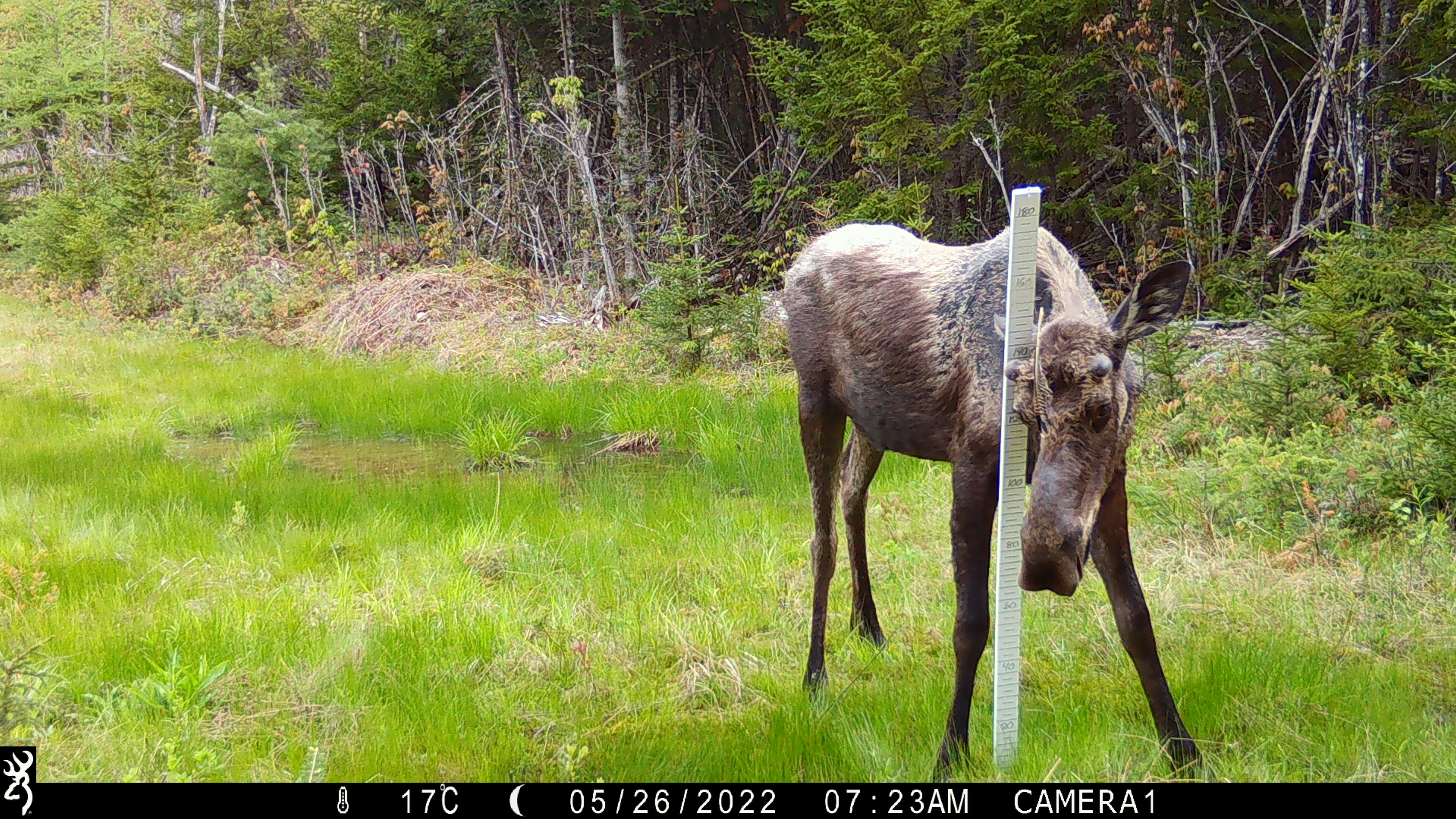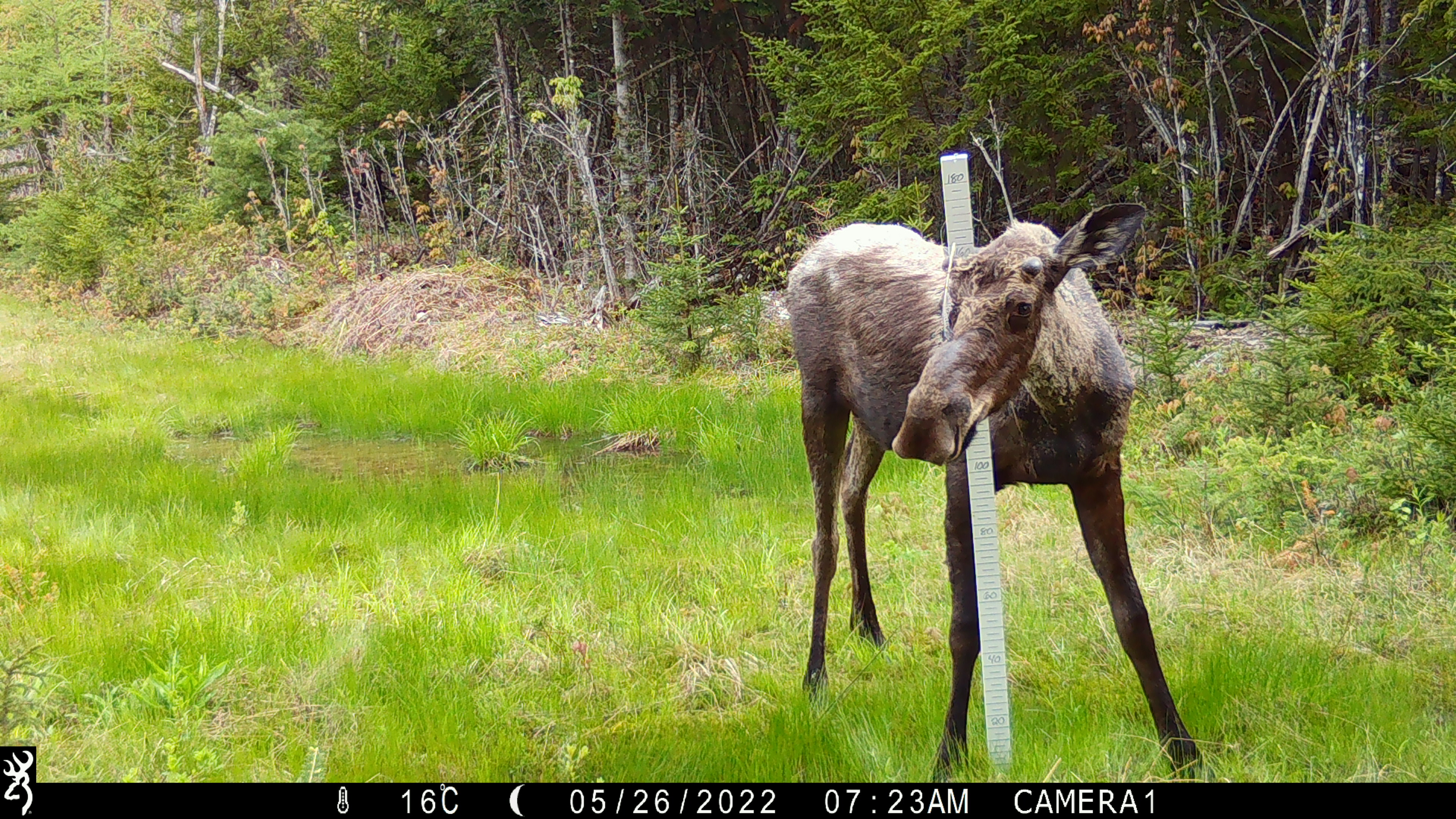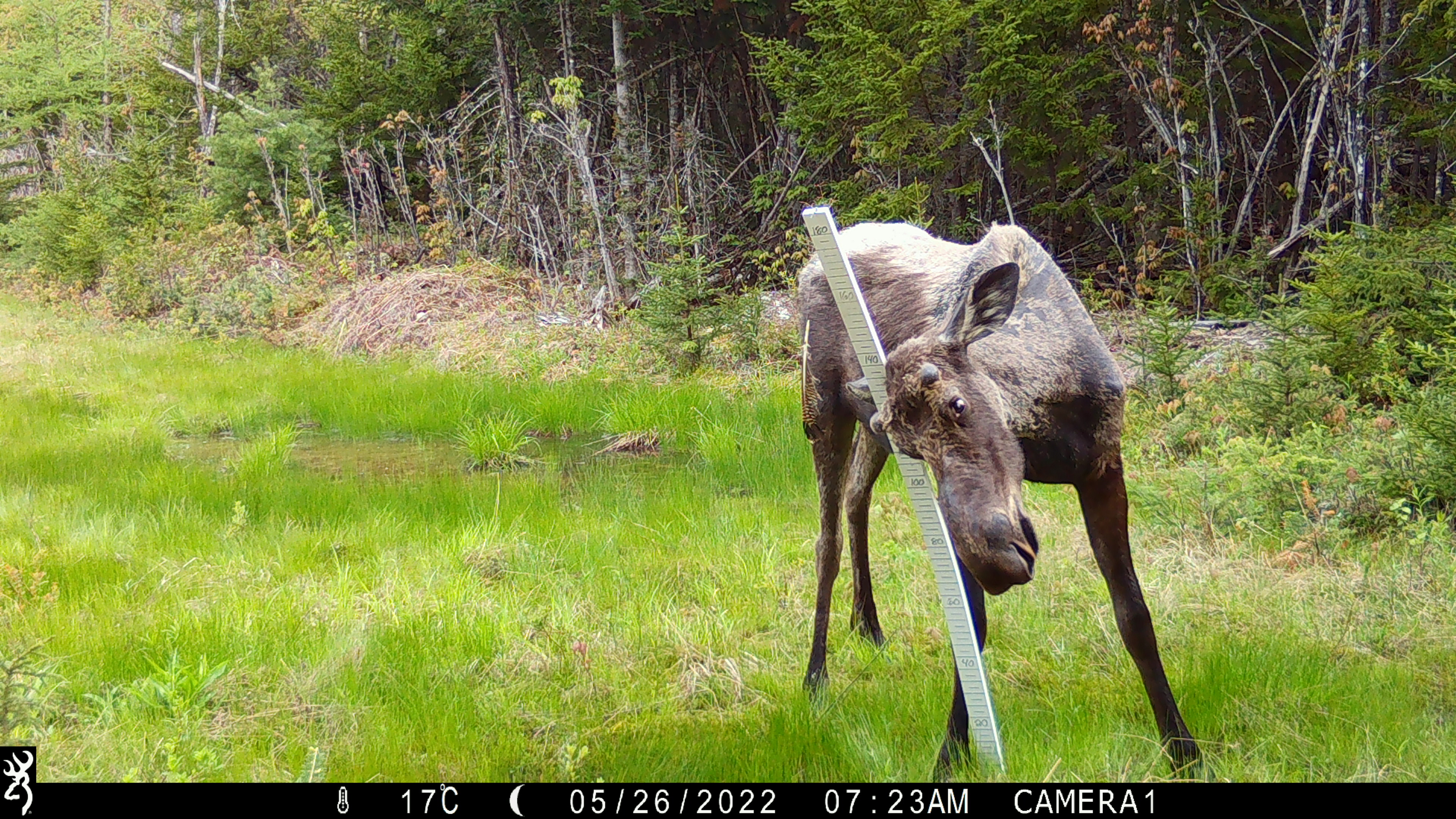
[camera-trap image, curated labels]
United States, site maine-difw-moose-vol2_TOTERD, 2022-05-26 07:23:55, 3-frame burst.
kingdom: Animalia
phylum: Chordata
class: Mammalia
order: Artiodactyla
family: Cervidae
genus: Alces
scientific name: Alces alces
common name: moose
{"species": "moose (Alces alces)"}